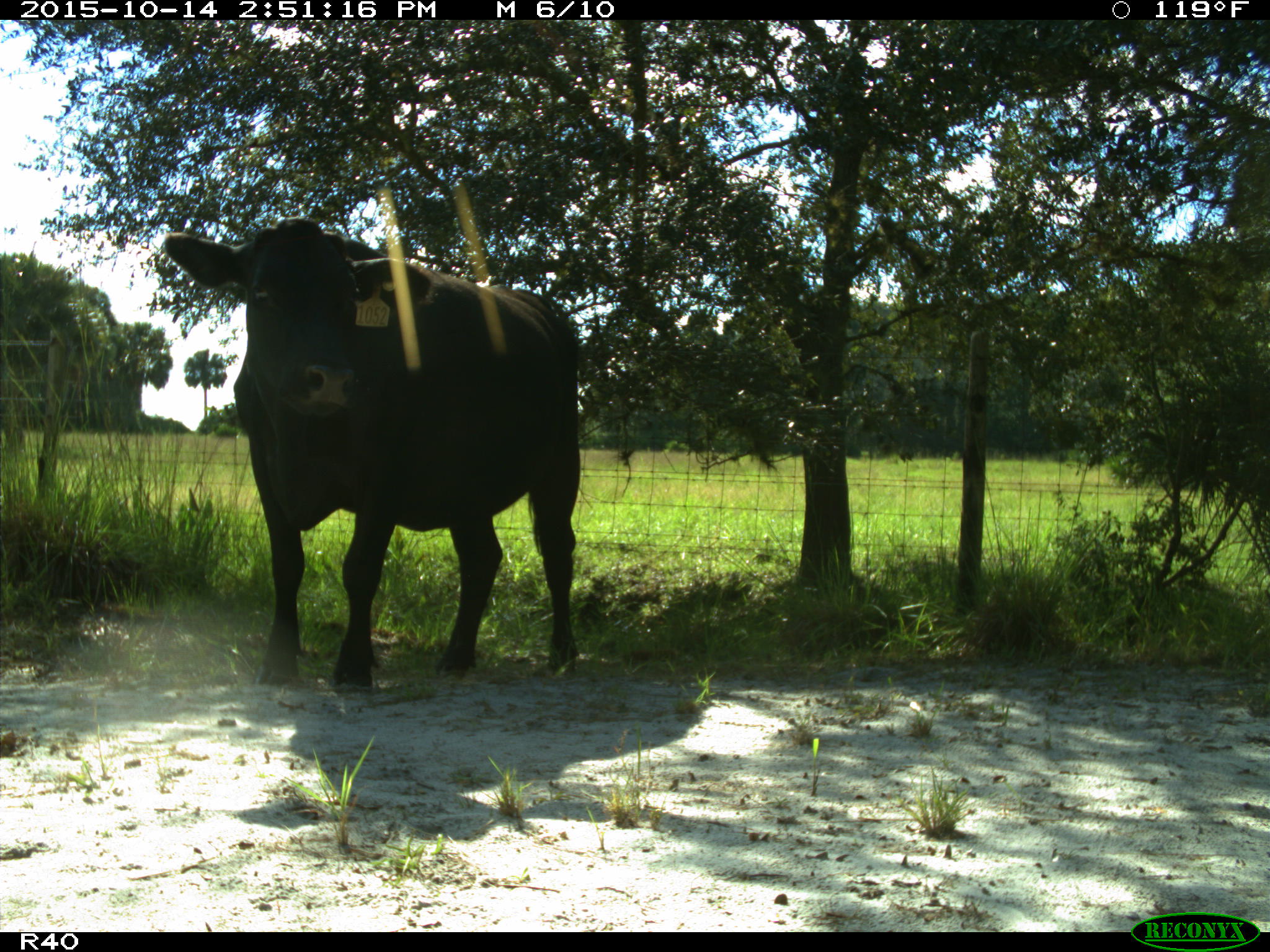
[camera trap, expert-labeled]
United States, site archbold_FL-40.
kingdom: Animalia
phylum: Chordata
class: Mammalia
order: Artiodactyla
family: Bovidae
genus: Bos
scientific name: Bos taurus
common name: domestic cow